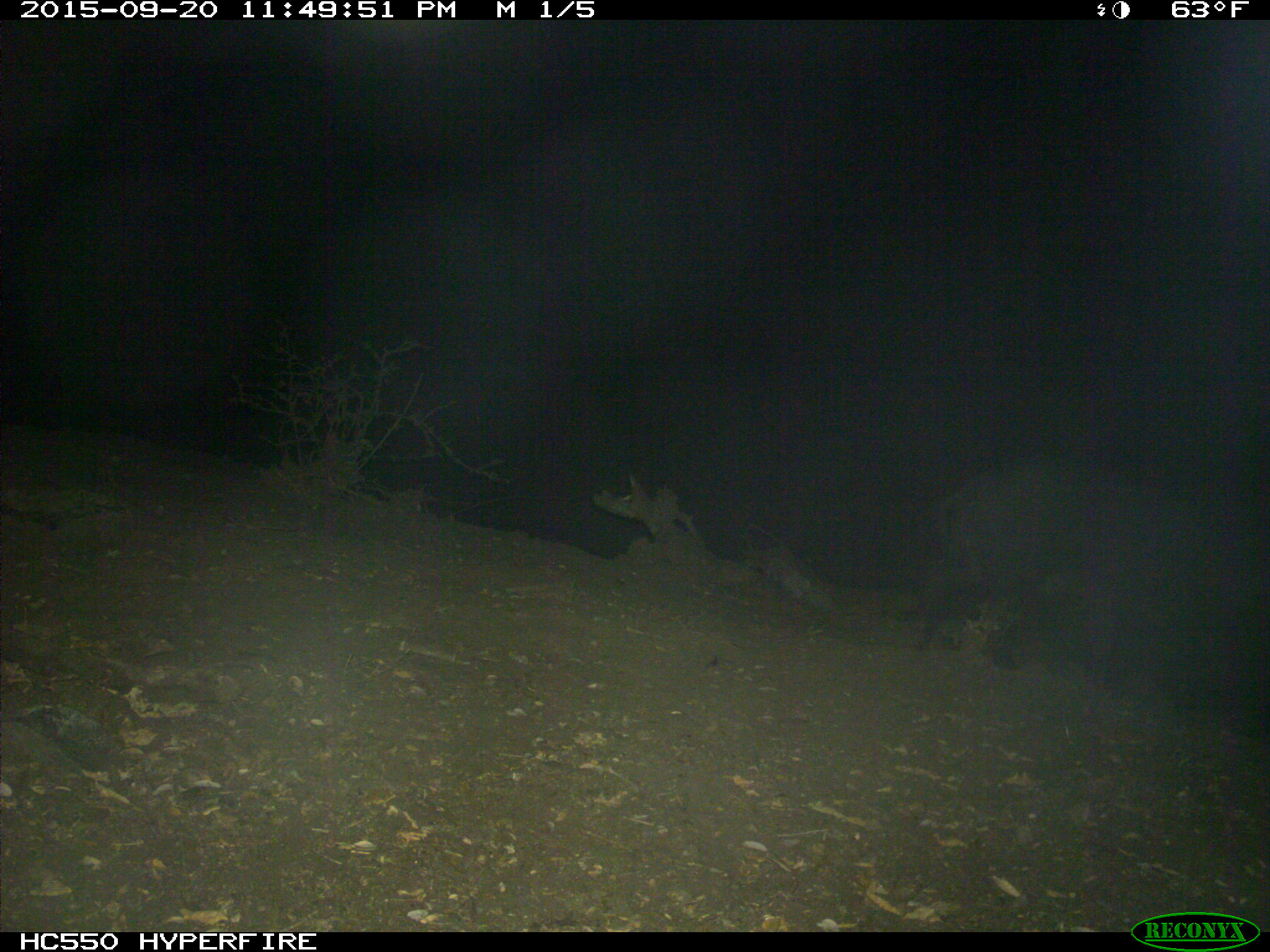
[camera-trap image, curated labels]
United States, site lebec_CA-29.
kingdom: Animalia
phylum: Chordata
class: Mammalia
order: Artiodactyla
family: Suidae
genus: Sus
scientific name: Sus scrofa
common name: wild boar